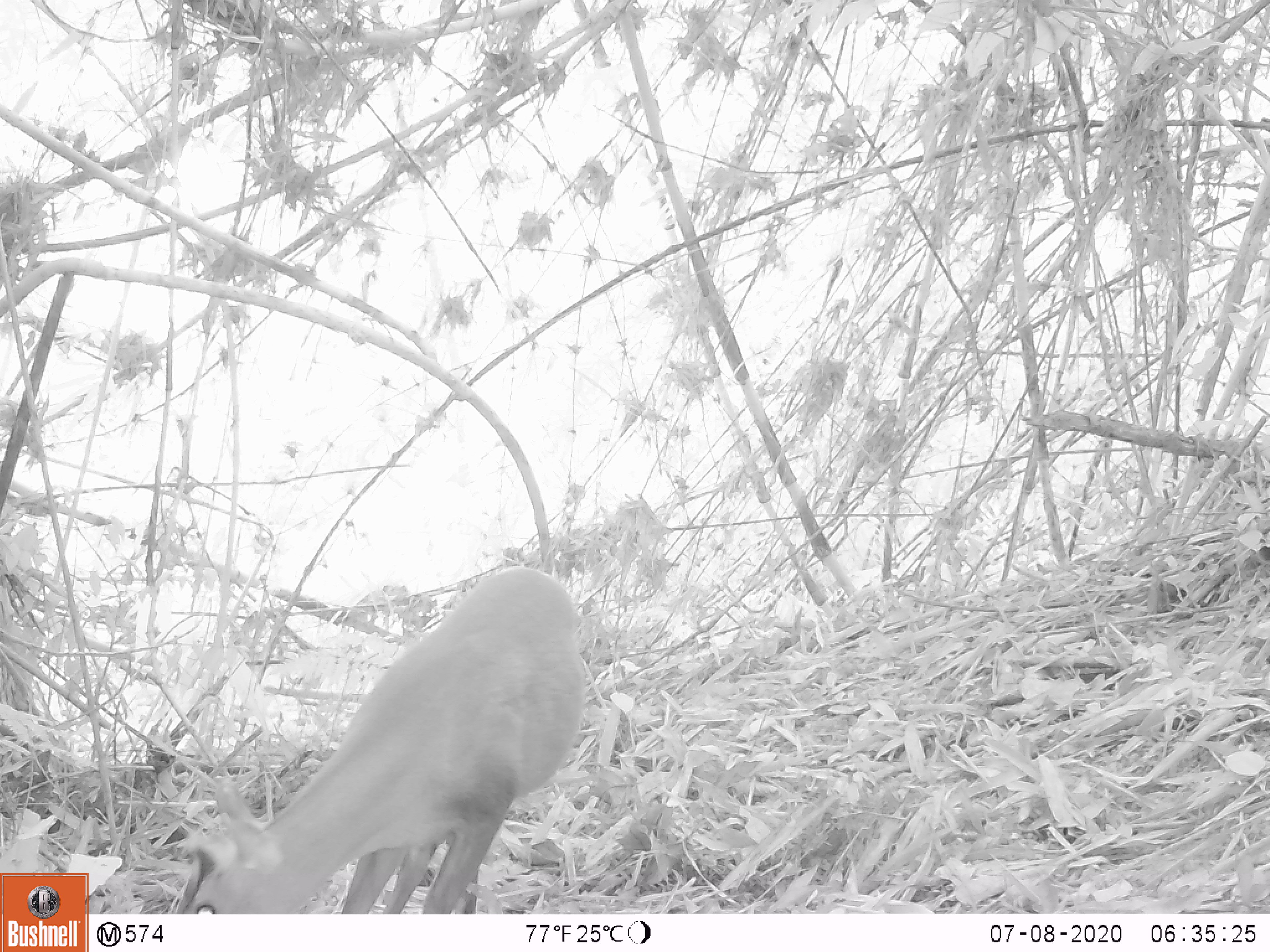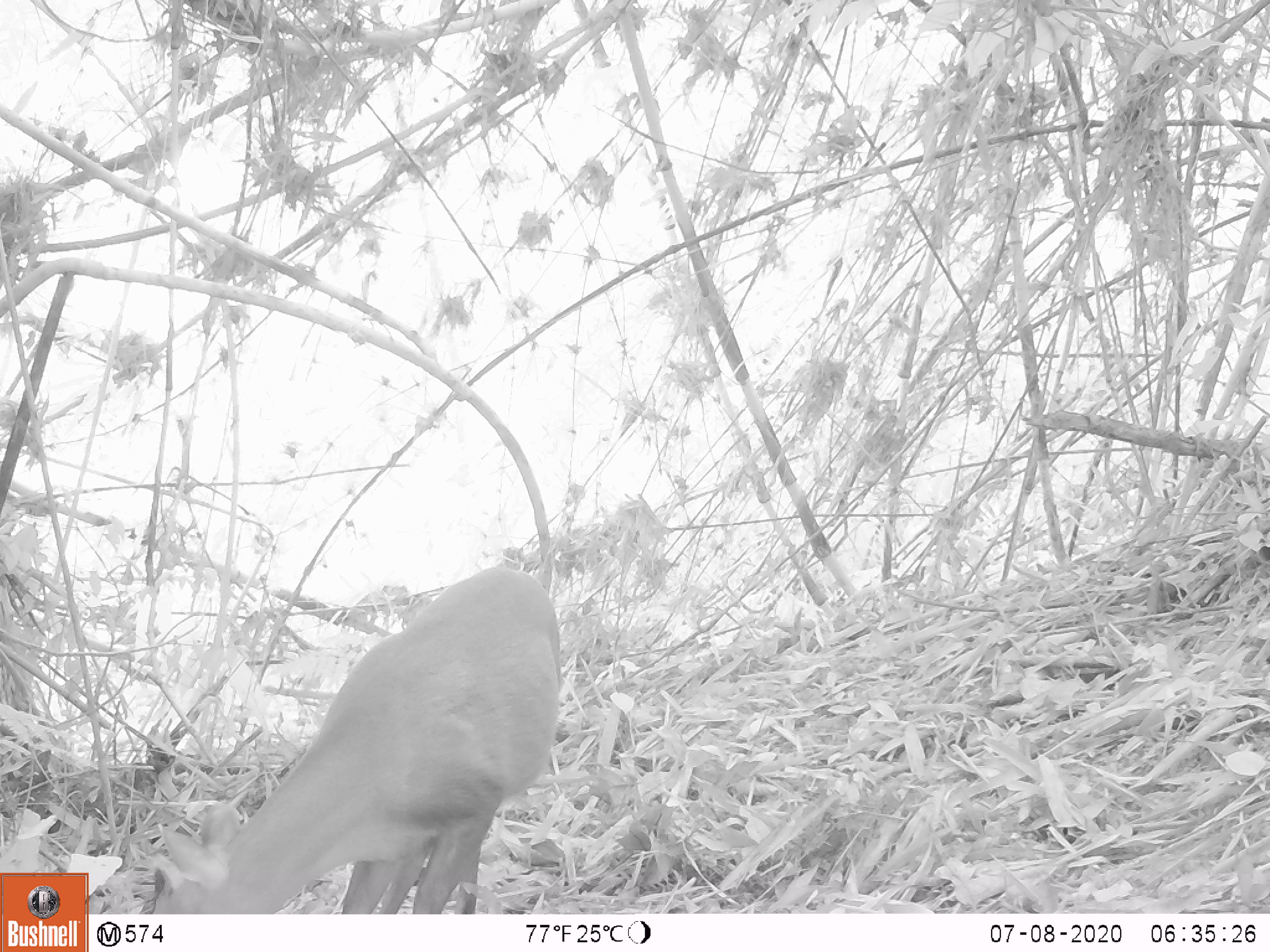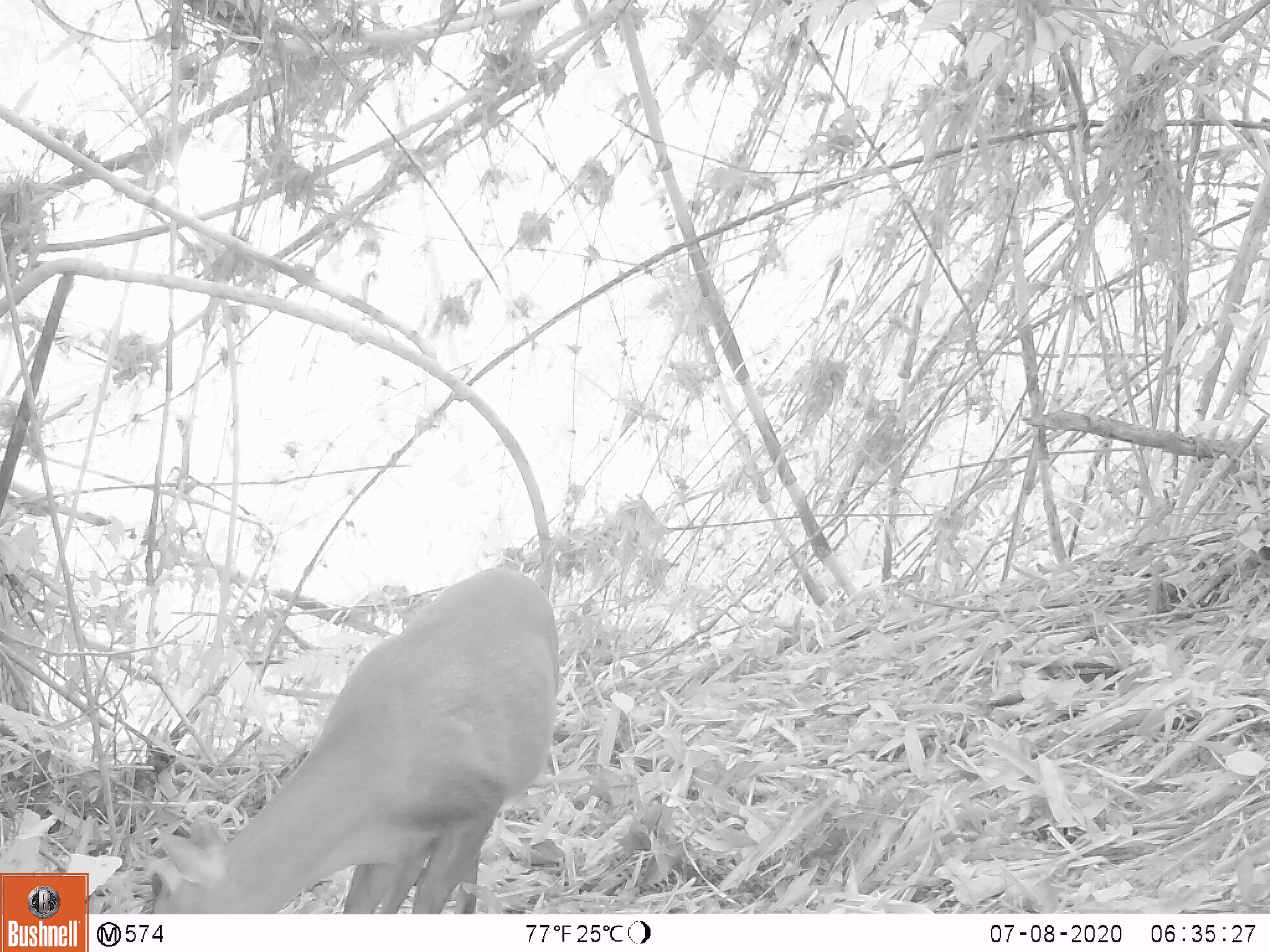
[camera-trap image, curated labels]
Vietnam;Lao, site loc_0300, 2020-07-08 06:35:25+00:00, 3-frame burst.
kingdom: Animalia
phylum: Chordata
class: Mammalia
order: Artiodactyla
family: Cervidae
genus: Muntiacus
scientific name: Muntiacus rooseveltorum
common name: roosevelt's muntjac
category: roosevelts muntjac group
Roosevelts muntjac group (roosevelt's muntjac) (Muntiacus rooseveltorum). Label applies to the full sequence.